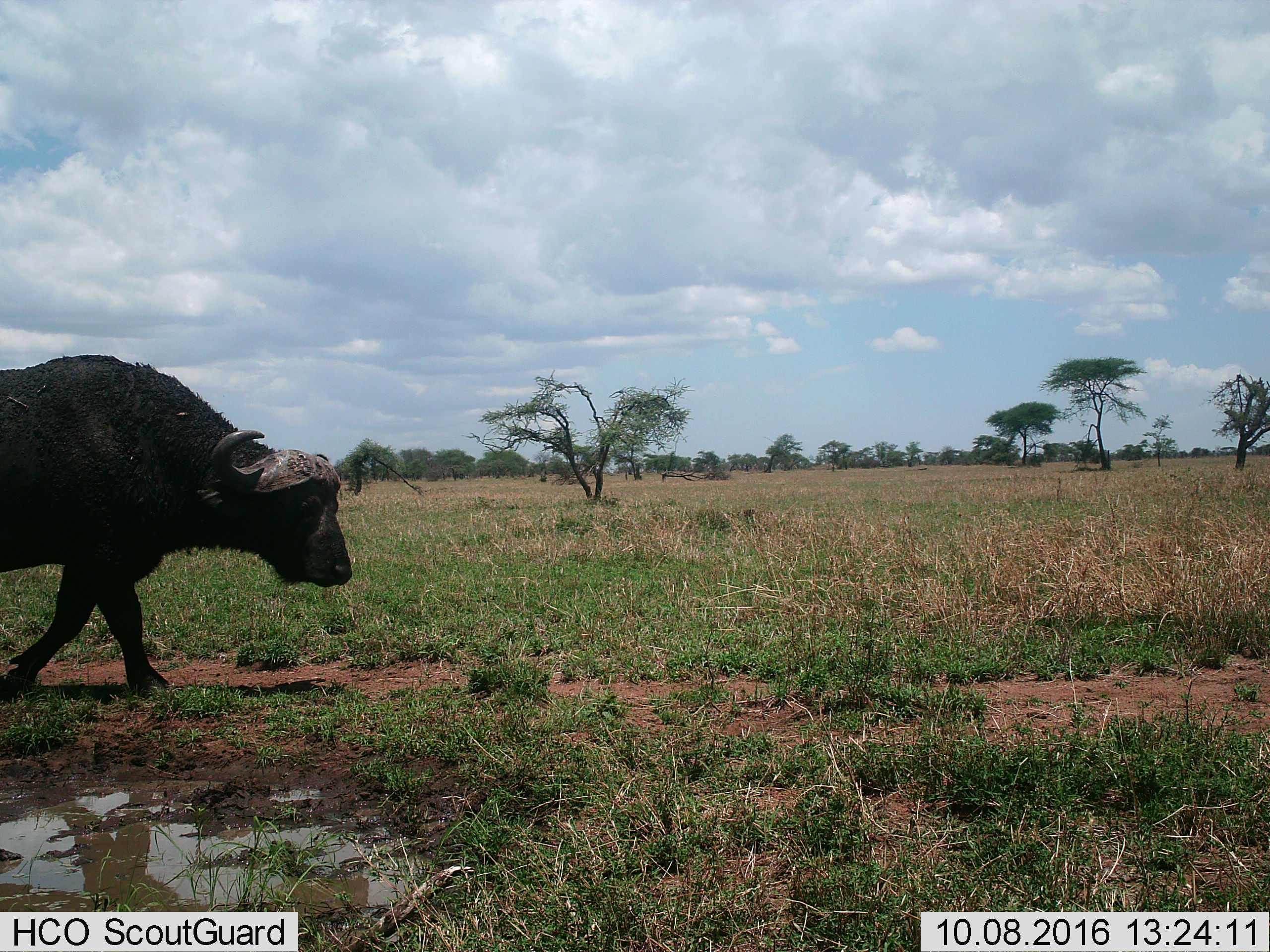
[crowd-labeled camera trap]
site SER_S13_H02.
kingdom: Animalia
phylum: Chordata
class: Mammalia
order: Artiodactyla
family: Bovidae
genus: Syncerus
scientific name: Syncerus caffer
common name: african buffalo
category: buffalo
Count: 1.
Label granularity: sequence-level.